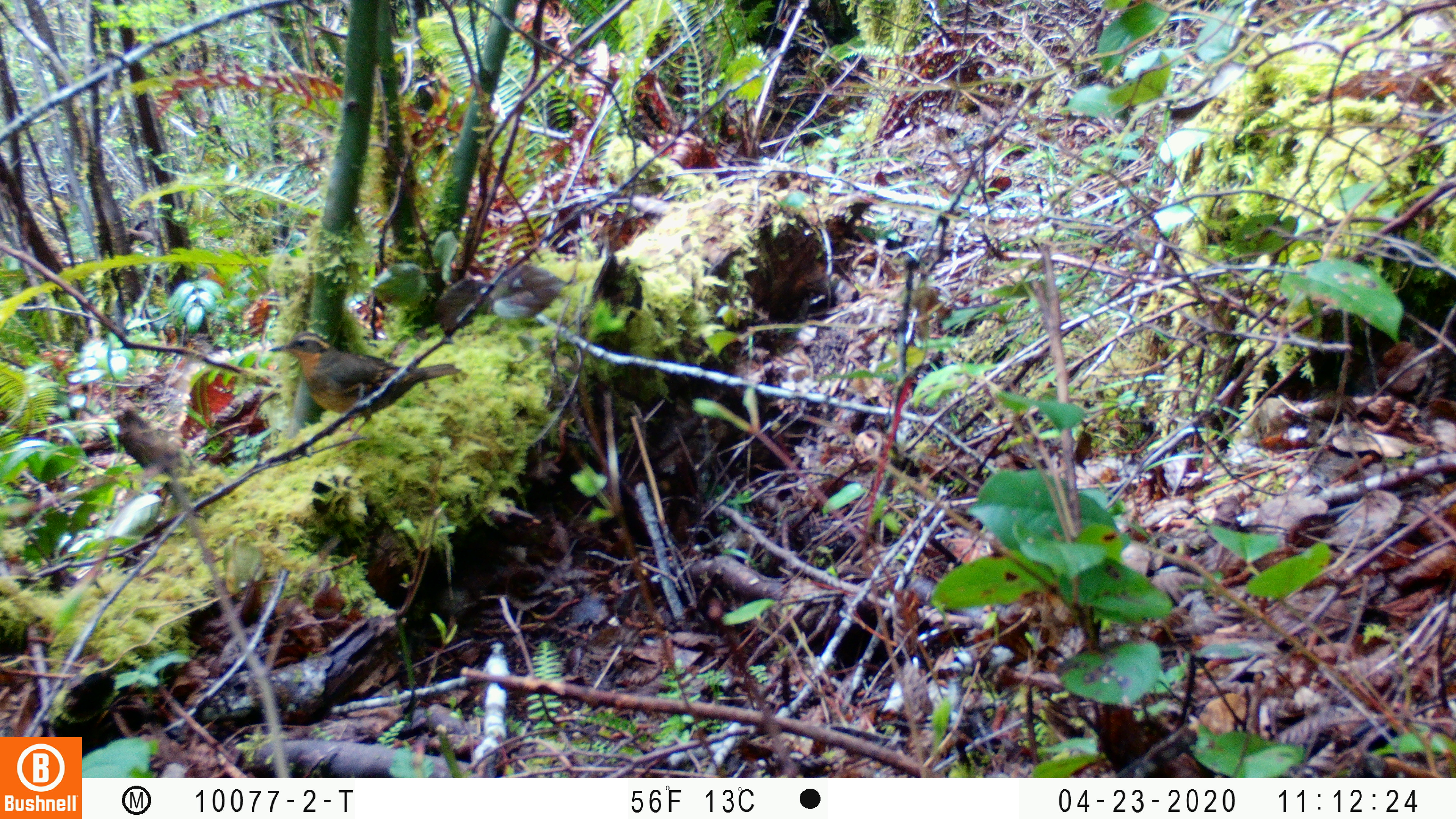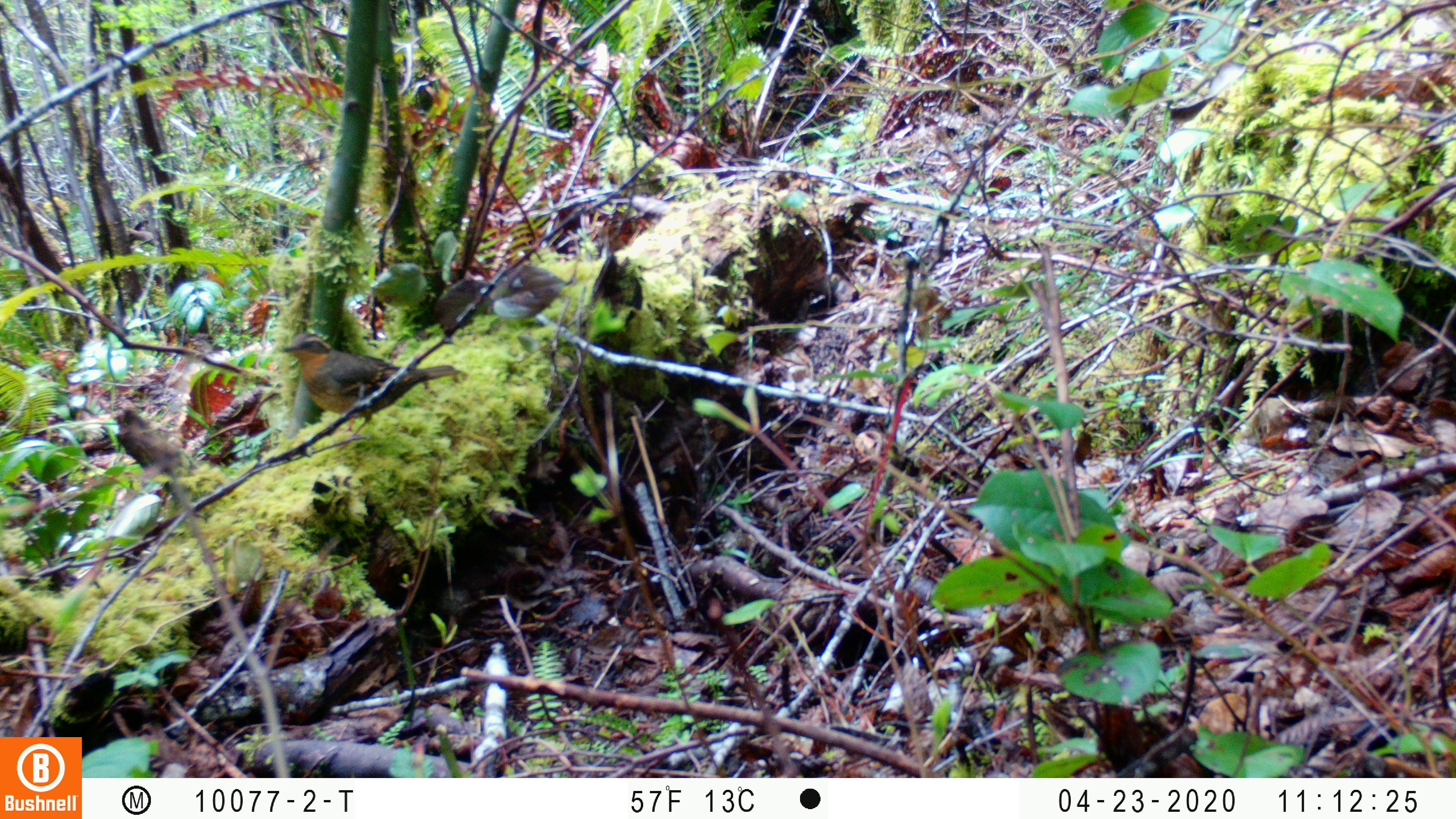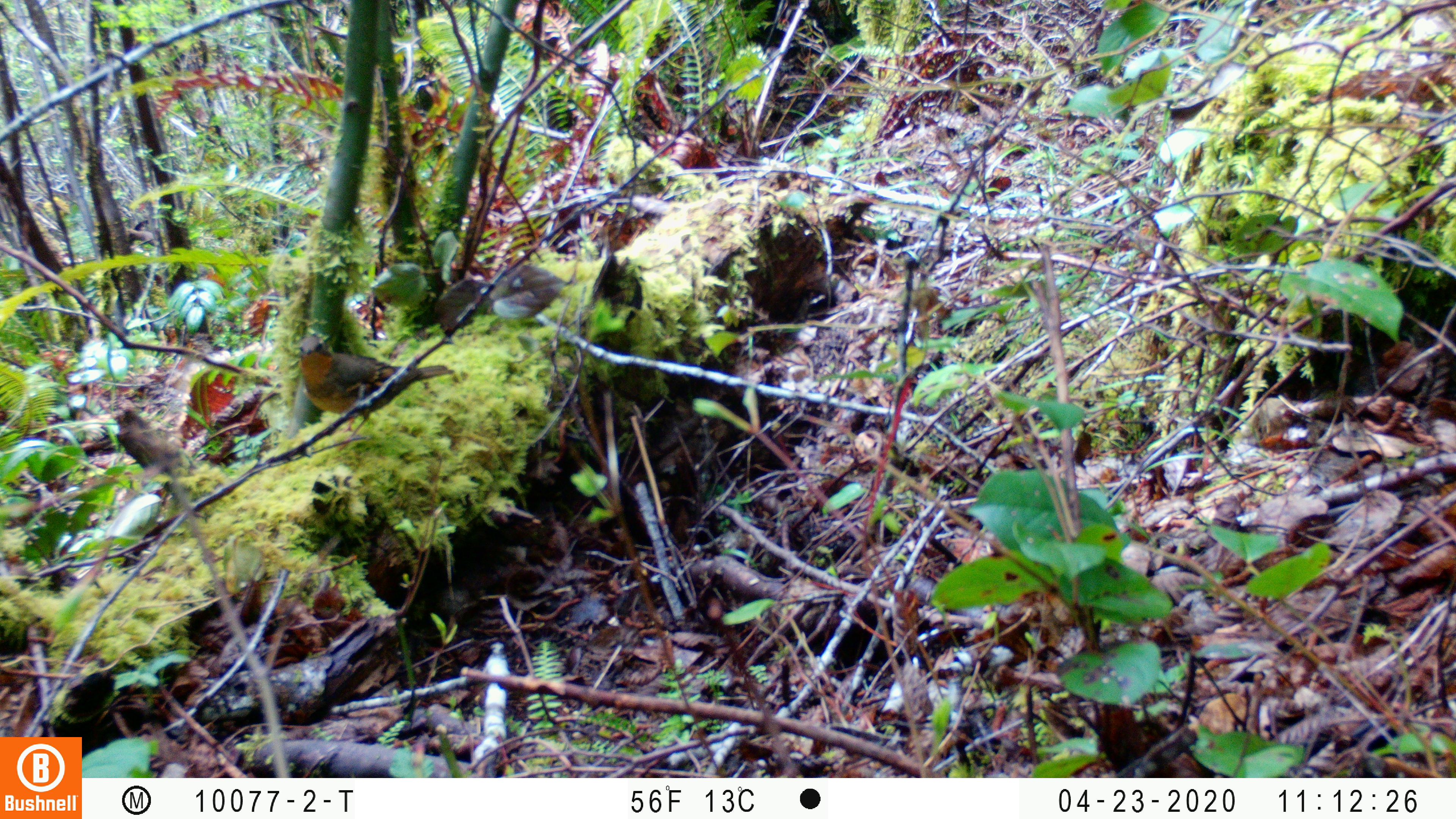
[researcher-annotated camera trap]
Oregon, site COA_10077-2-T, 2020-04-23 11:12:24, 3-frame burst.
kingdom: Animalia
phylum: Chordata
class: Aves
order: Passeriformes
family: Turdidae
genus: Ixoreus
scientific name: Ixoreus naevius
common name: varied thrush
Varied thrush (Ixoreus naevius).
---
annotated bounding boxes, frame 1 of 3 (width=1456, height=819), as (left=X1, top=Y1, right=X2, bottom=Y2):
varied thrush: (left=267, top=334, right=464, bottom=426)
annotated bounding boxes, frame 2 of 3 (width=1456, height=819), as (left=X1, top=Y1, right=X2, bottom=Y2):
varied thrush: (left=280, top=337, right=458, bottom=418)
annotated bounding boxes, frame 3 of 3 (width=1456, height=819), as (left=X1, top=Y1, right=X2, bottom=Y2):
varied thrush: (left=293, top=333, right=457, bottom=438)